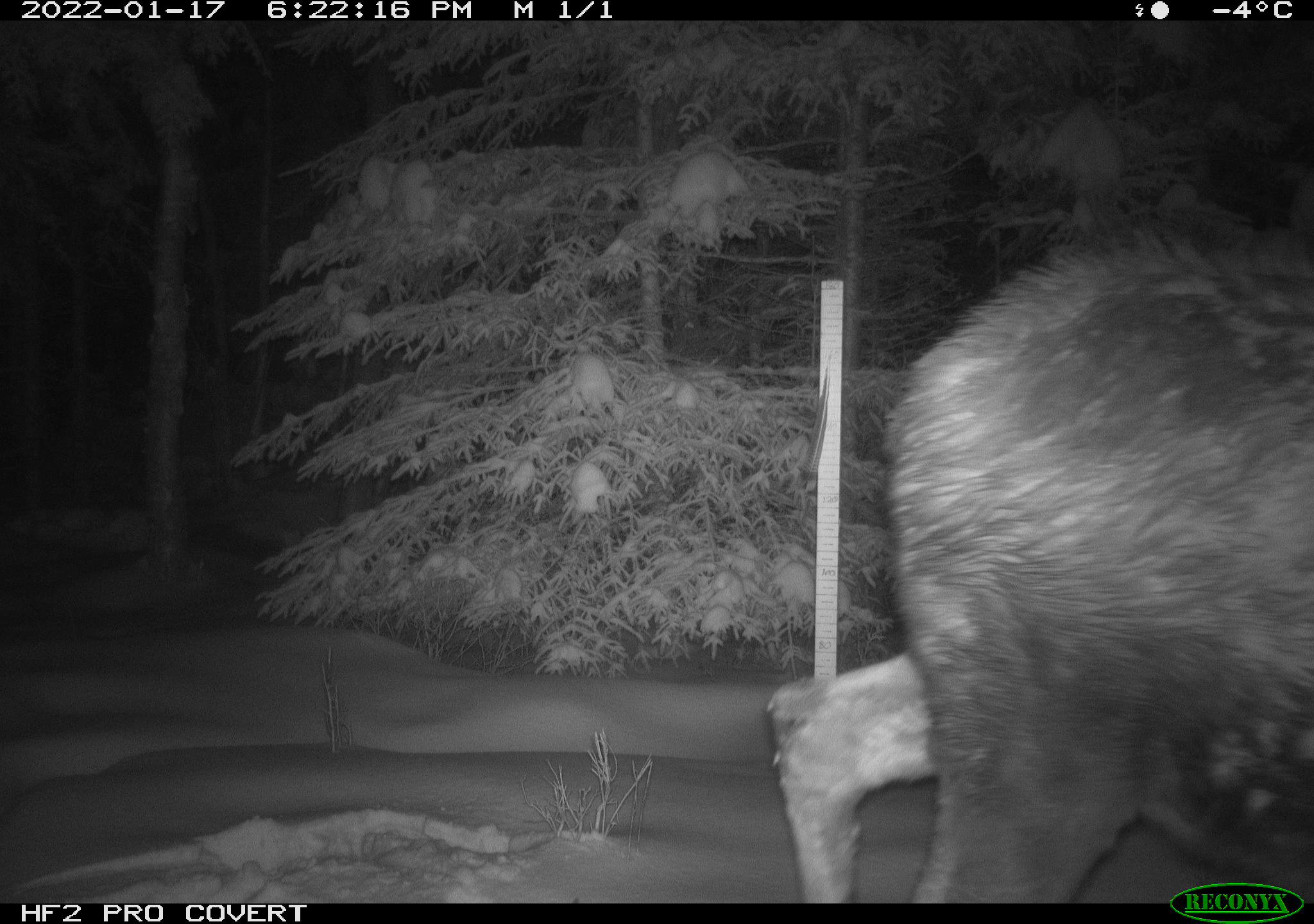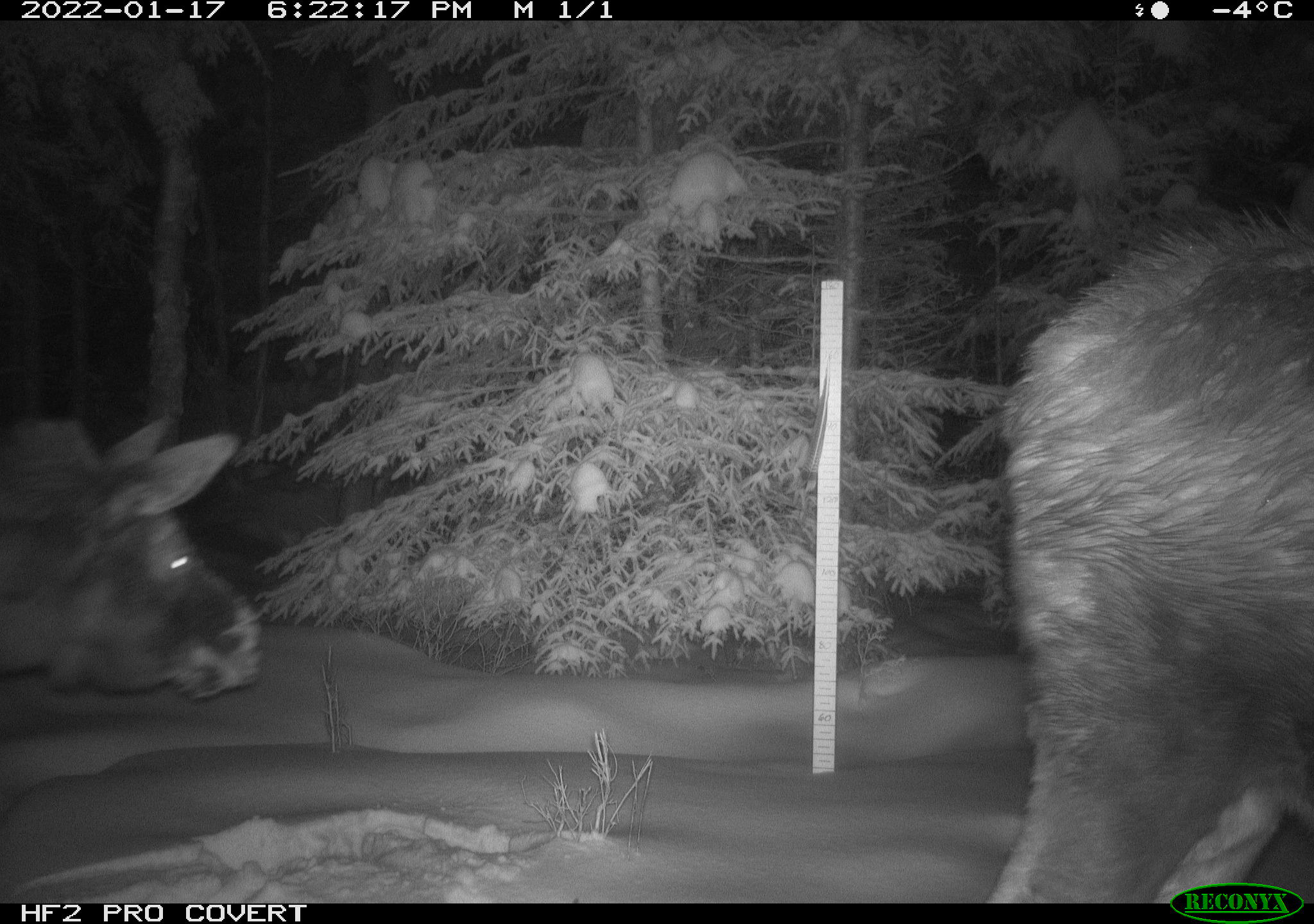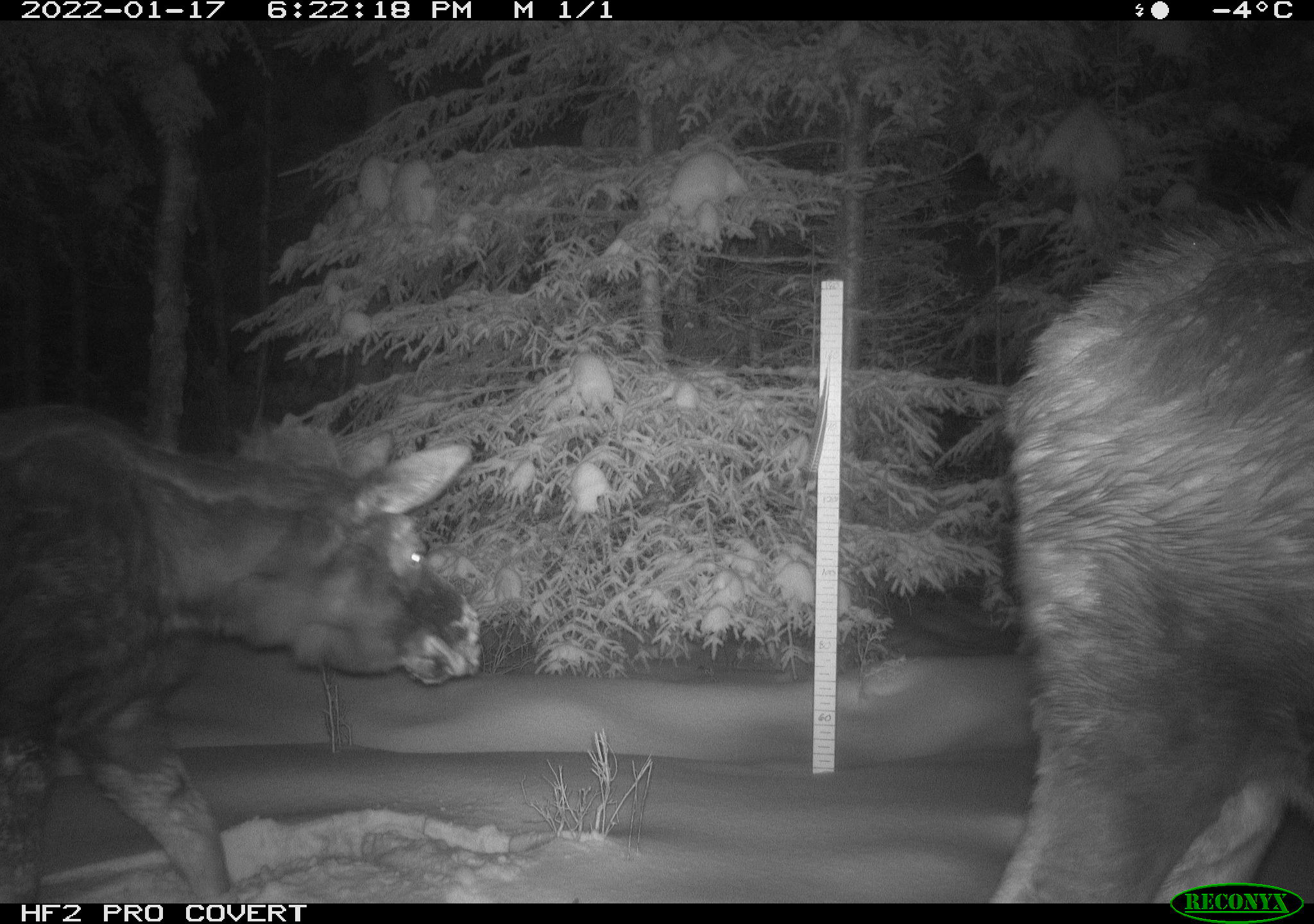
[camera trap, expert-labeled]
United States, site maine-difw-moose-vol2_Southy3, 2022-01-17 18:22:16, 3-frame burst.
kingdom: Animalia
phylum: Chordata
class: Mammalia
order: Artiodactyla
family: Cervidae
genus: Alces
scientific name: Alces alces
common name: moose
Moose (Alces alces).